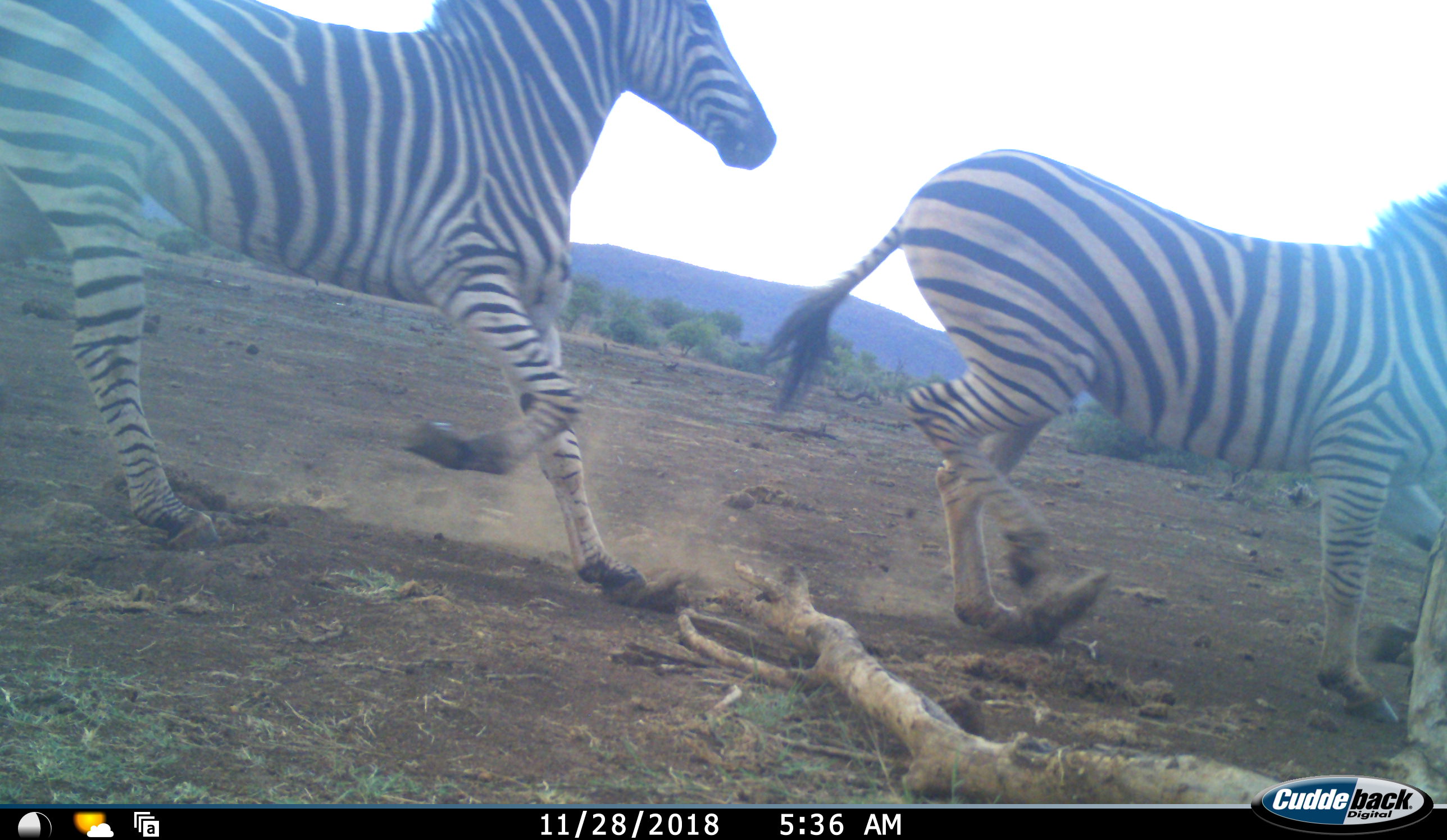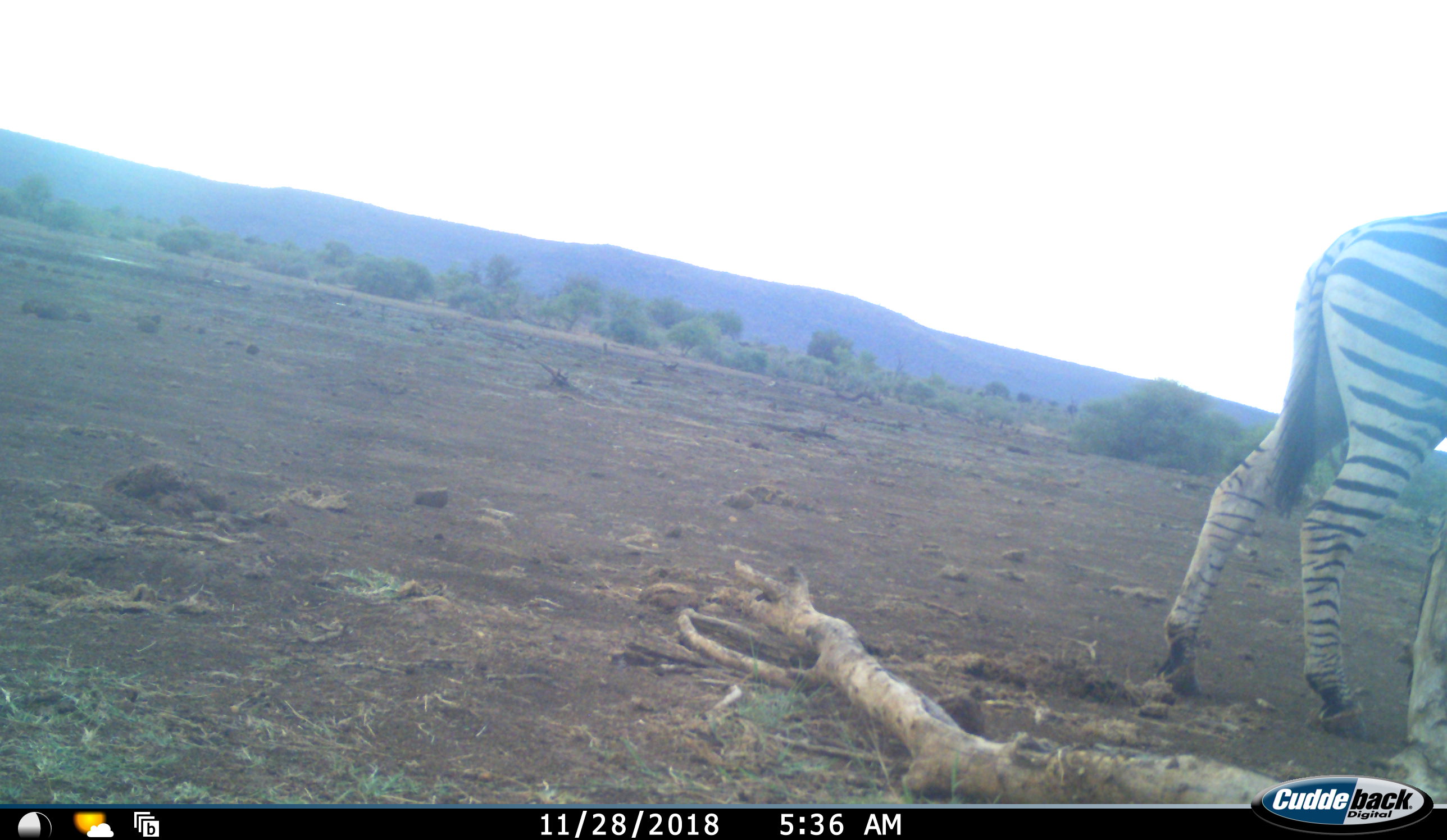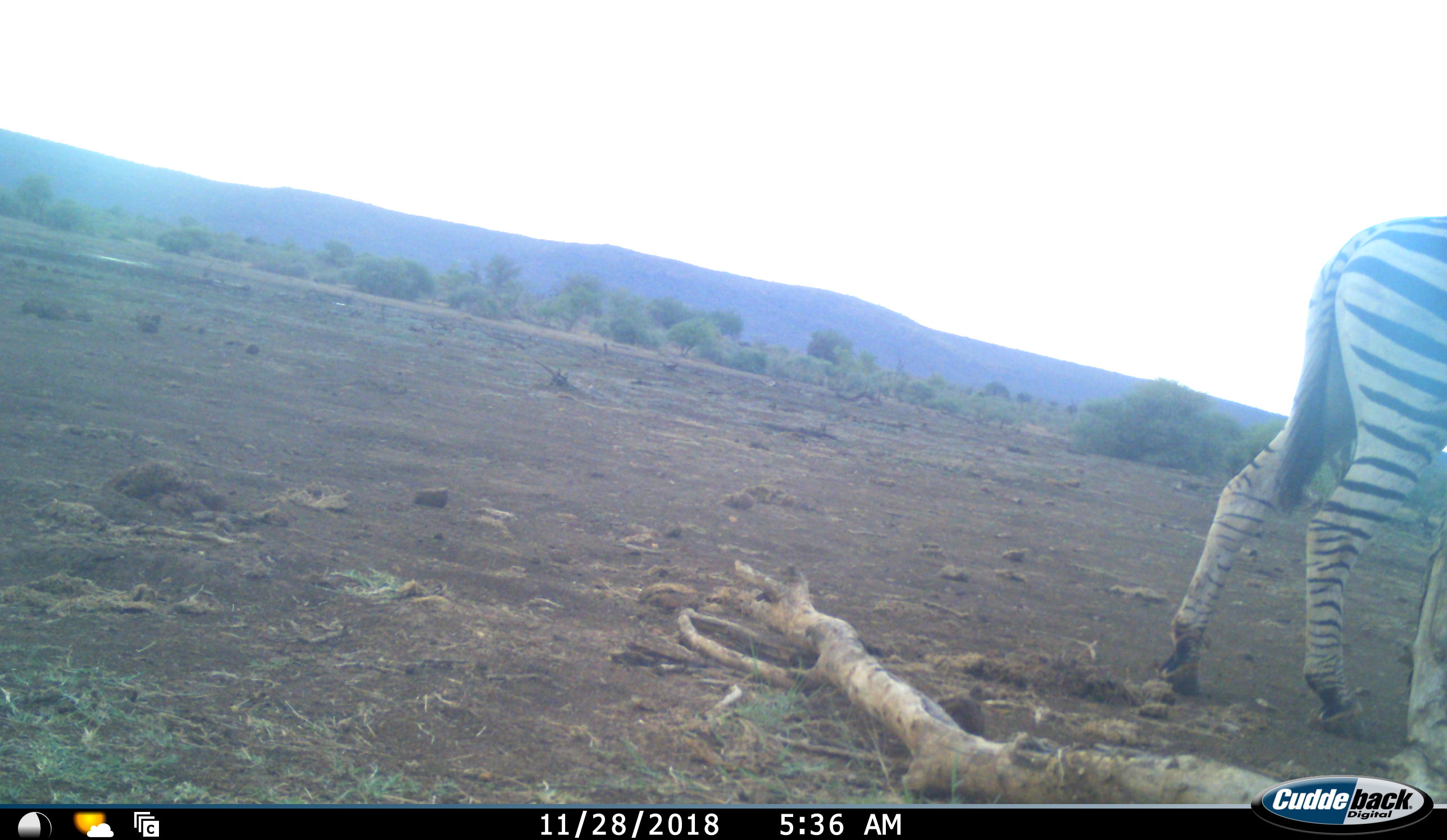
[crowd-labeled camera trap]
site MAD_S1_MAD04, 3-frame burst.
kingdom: Animalia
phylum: Chordata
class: Mammalia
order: Perissodactyla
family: Equidae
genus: Equus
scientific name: Equus quagga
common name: plains zebra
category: zebraplains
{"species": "zebraplains (plains zebra) (Equus quagga)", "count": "2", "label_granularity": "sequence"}